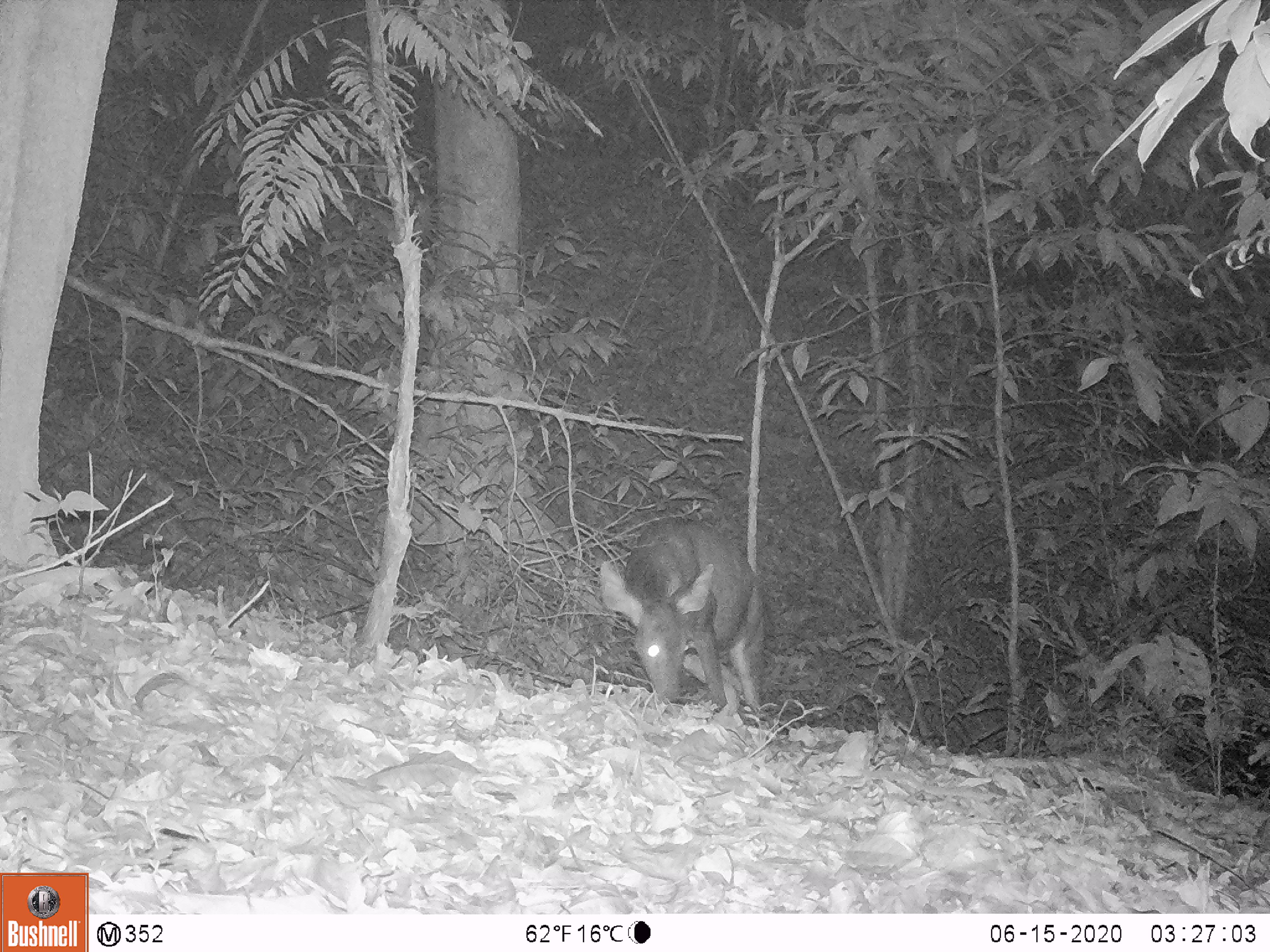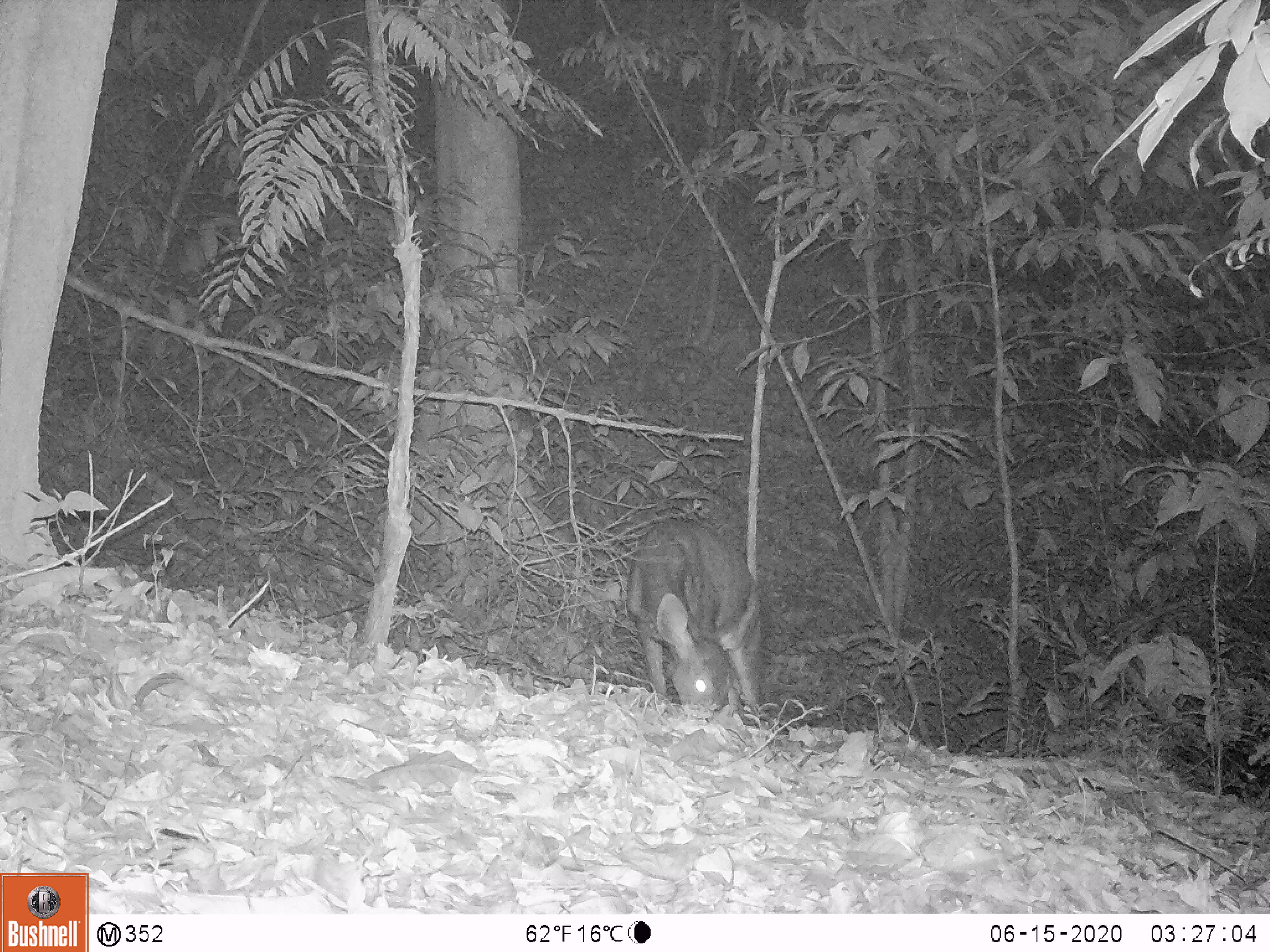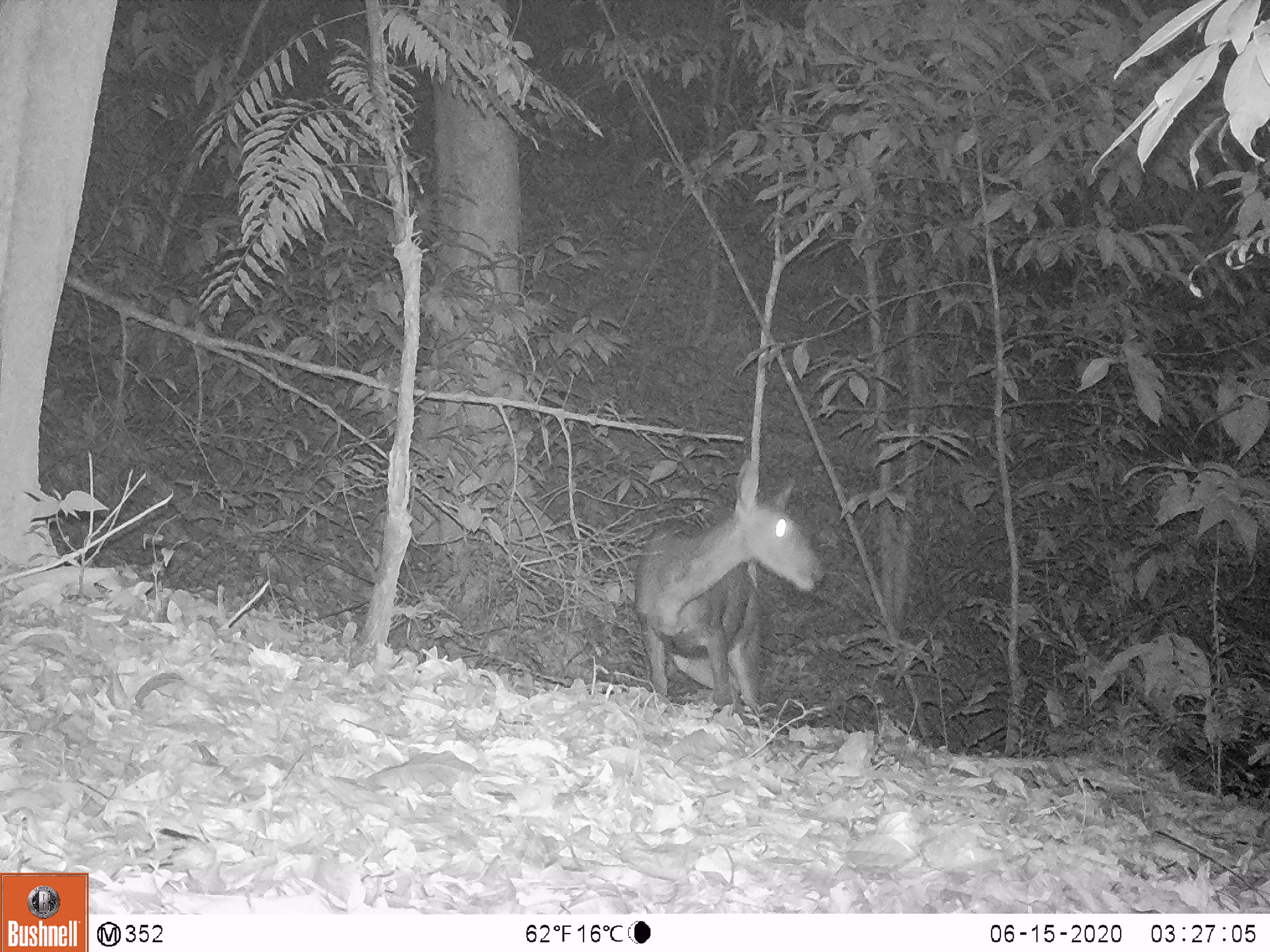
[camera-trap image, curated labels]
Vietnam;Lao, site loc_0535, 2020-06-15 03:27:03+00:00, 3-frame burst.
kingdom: Animalia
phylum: Chordata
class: Mammalia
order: Artiodactyla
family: Cervidae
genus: Rusa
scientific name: Rusa unicolor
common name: sambar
Sambar (Rusa unicolor). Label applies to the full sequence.